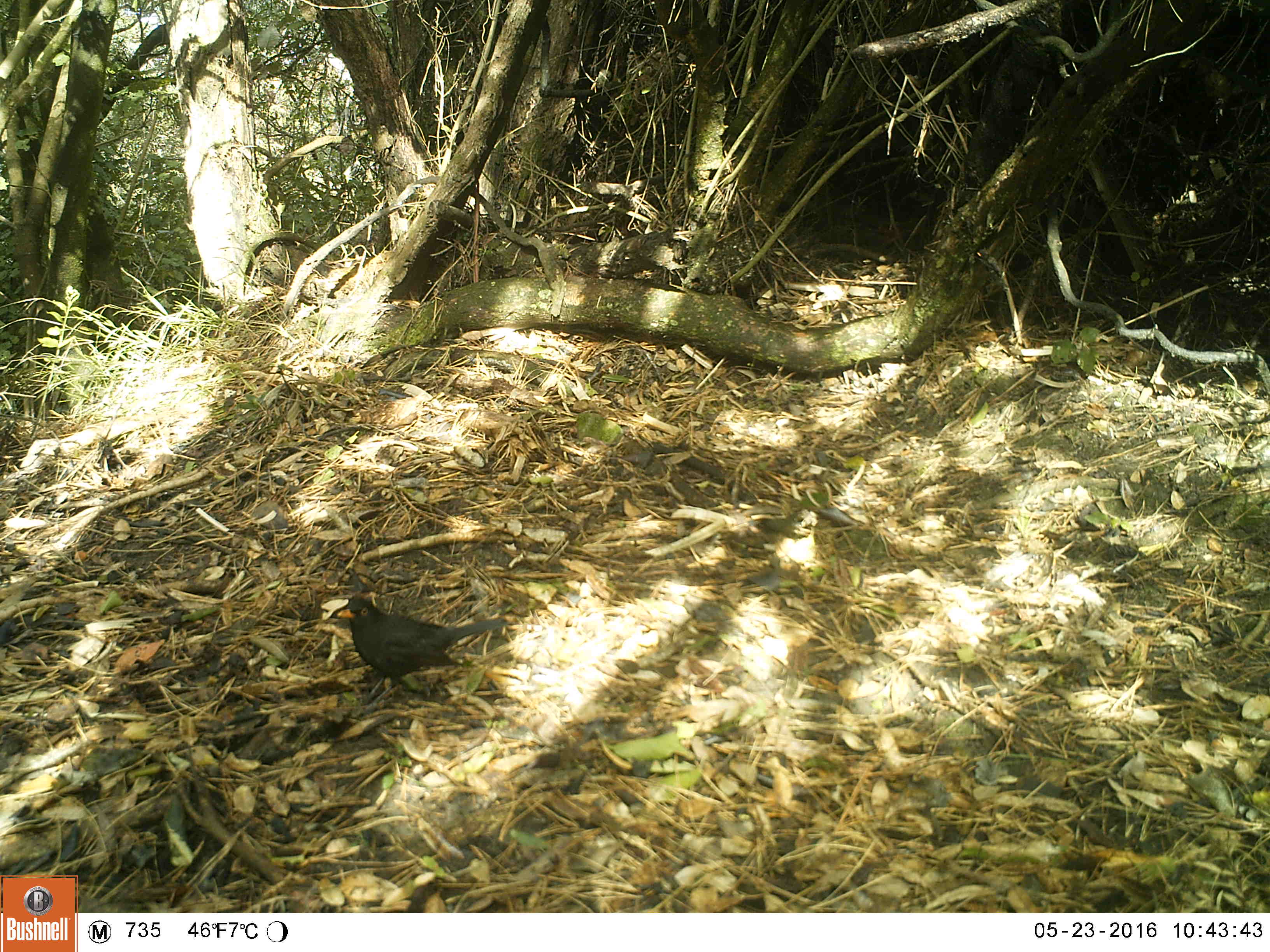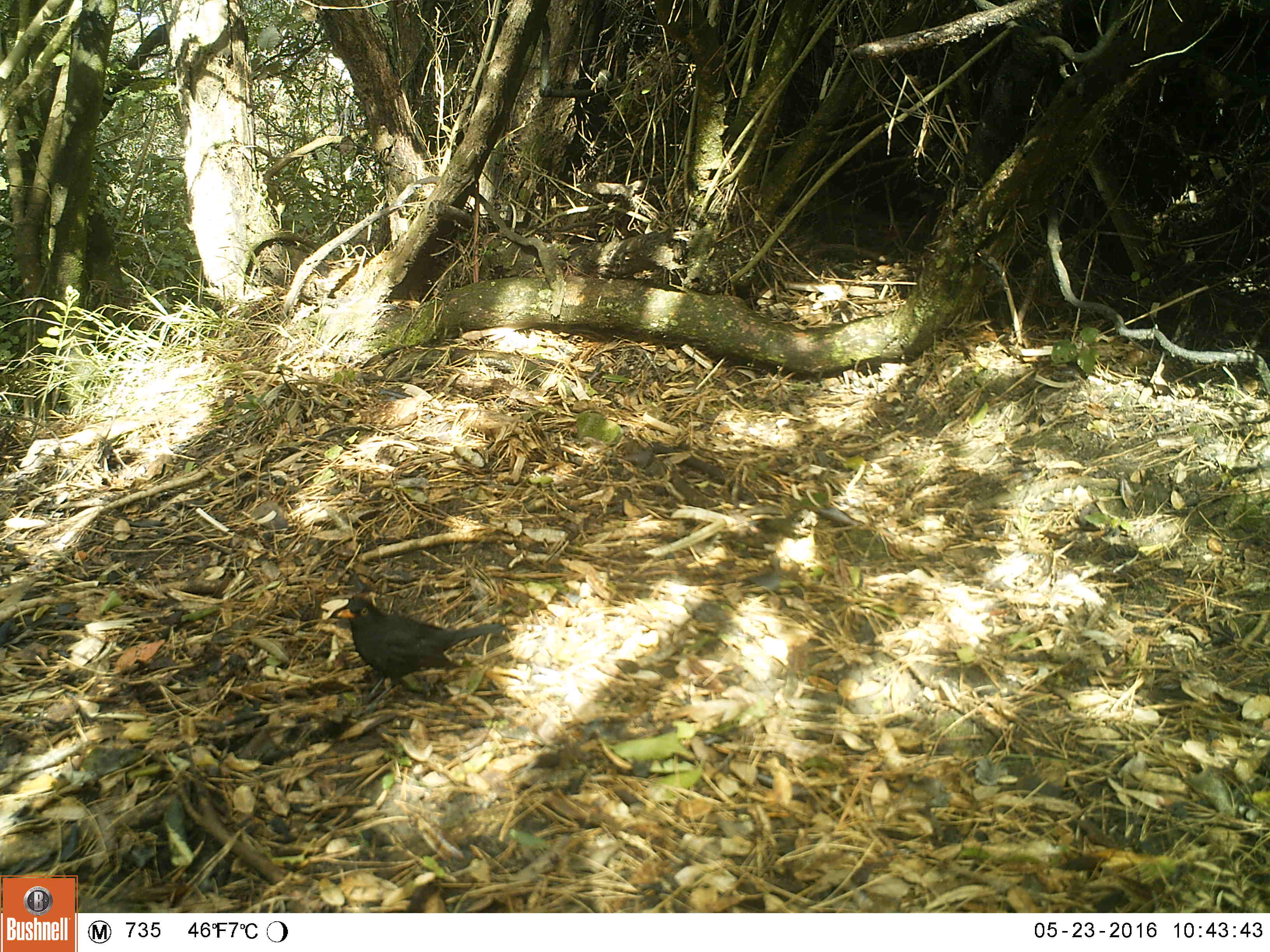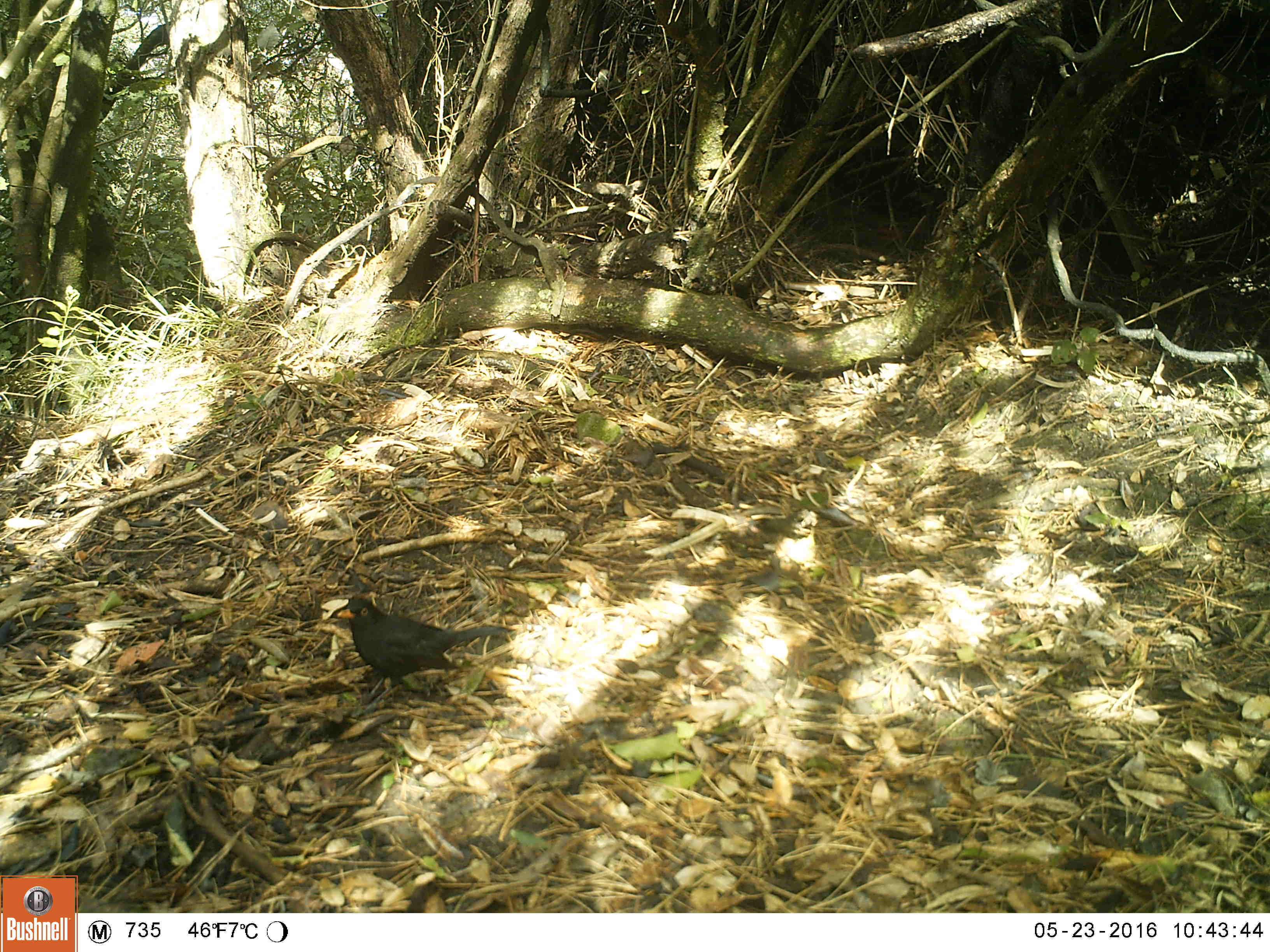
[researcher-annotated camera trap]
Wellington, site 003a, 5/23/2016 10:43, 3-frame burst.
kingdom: Animalia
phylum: Chordata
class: Aves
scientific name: Aves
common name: bird